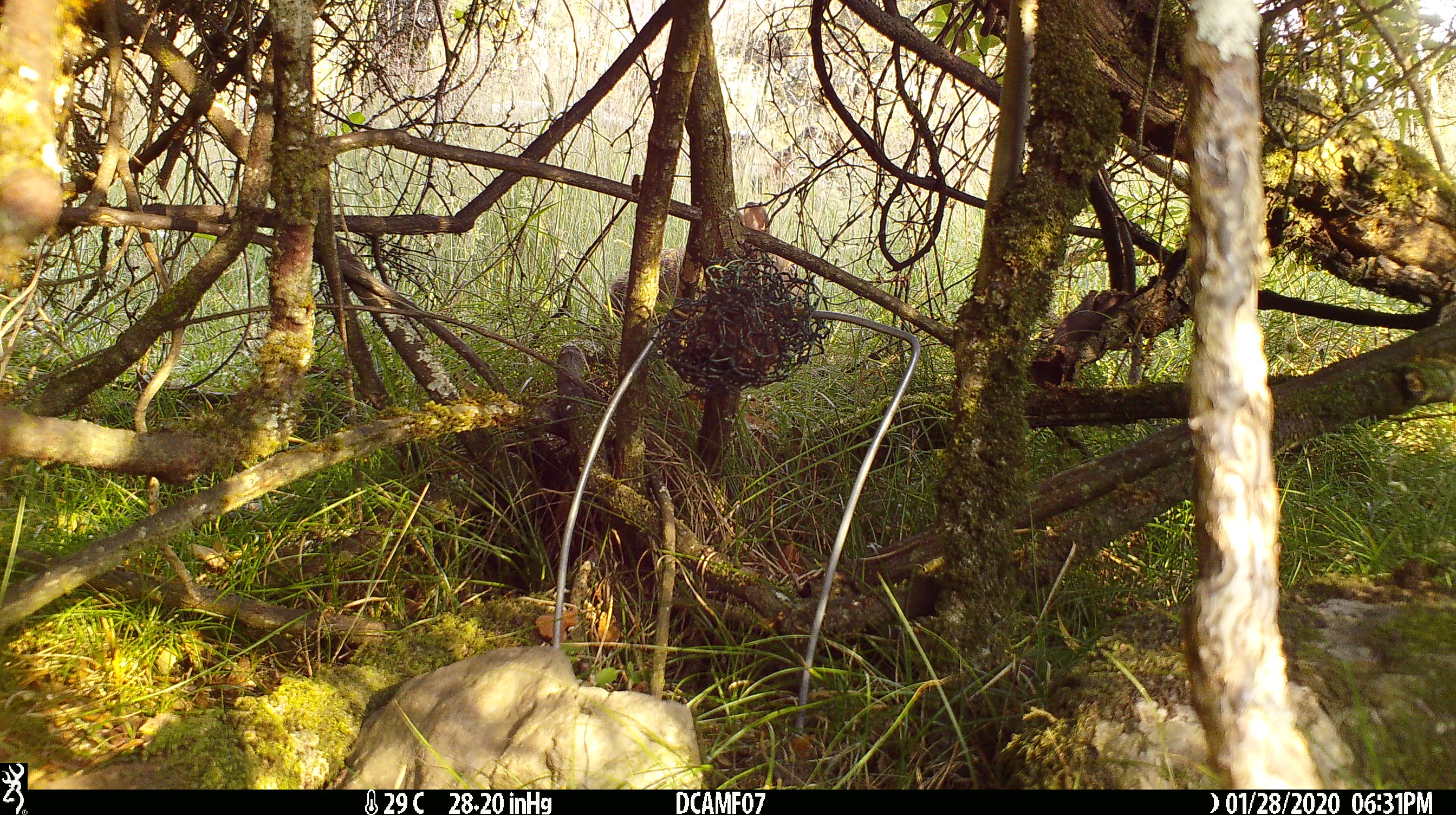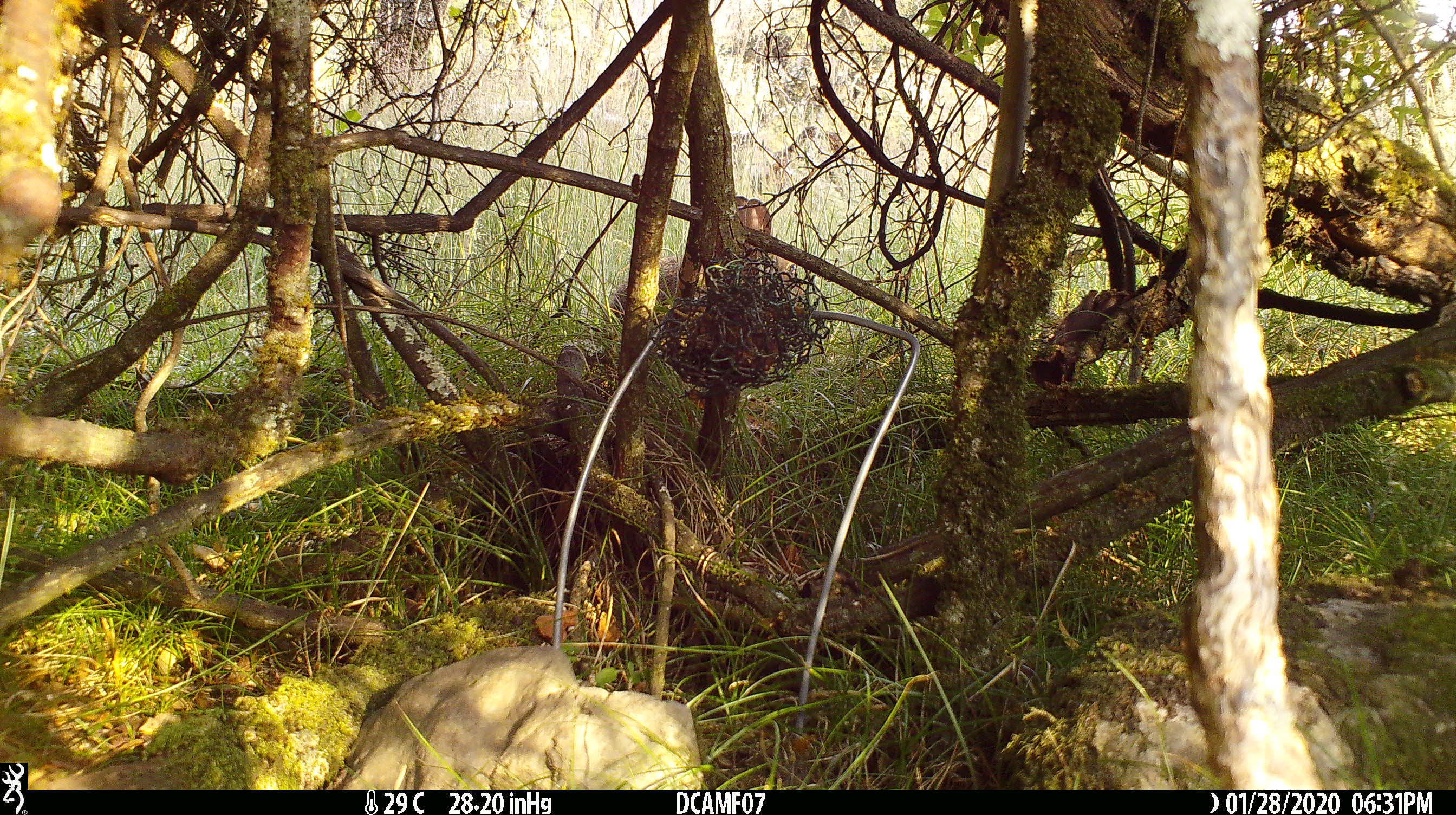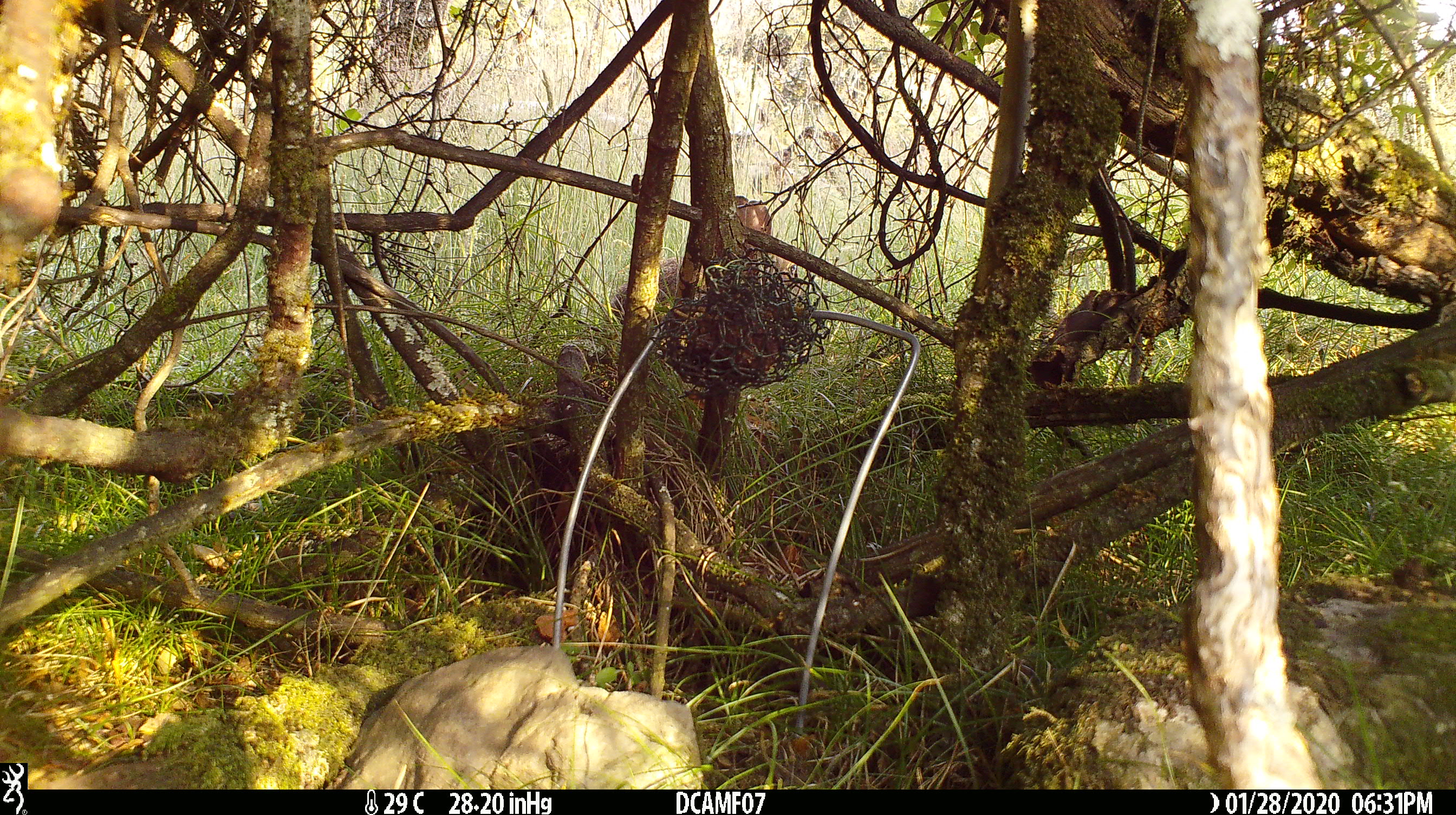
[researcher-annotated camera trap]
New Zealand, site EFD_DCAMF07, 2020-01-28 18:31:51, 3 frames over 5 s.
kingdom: Animalia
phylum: Chordata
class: Mammalia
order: Lagomorpha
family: Leporidae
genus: Oryctolagus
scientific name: Oryctolagus cuniculus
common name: european rabbit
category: rabbit